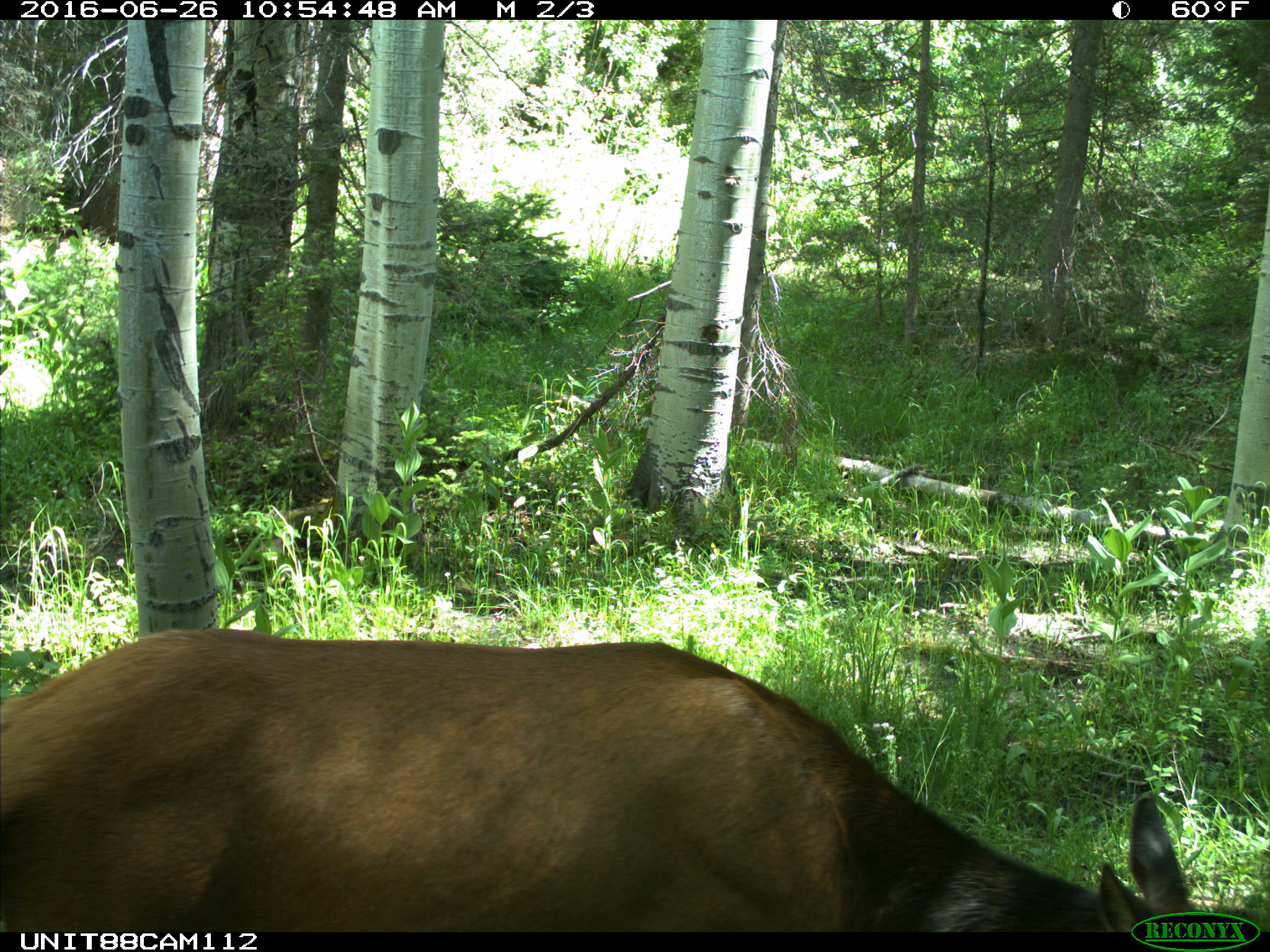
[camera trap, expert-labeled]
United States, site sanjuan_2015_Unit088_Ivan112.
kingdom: Animalia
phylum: Chordata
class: Mammalia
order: Artiodactyla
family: Cervidae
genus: Cervus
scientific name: Cervus elaphus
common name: red deer